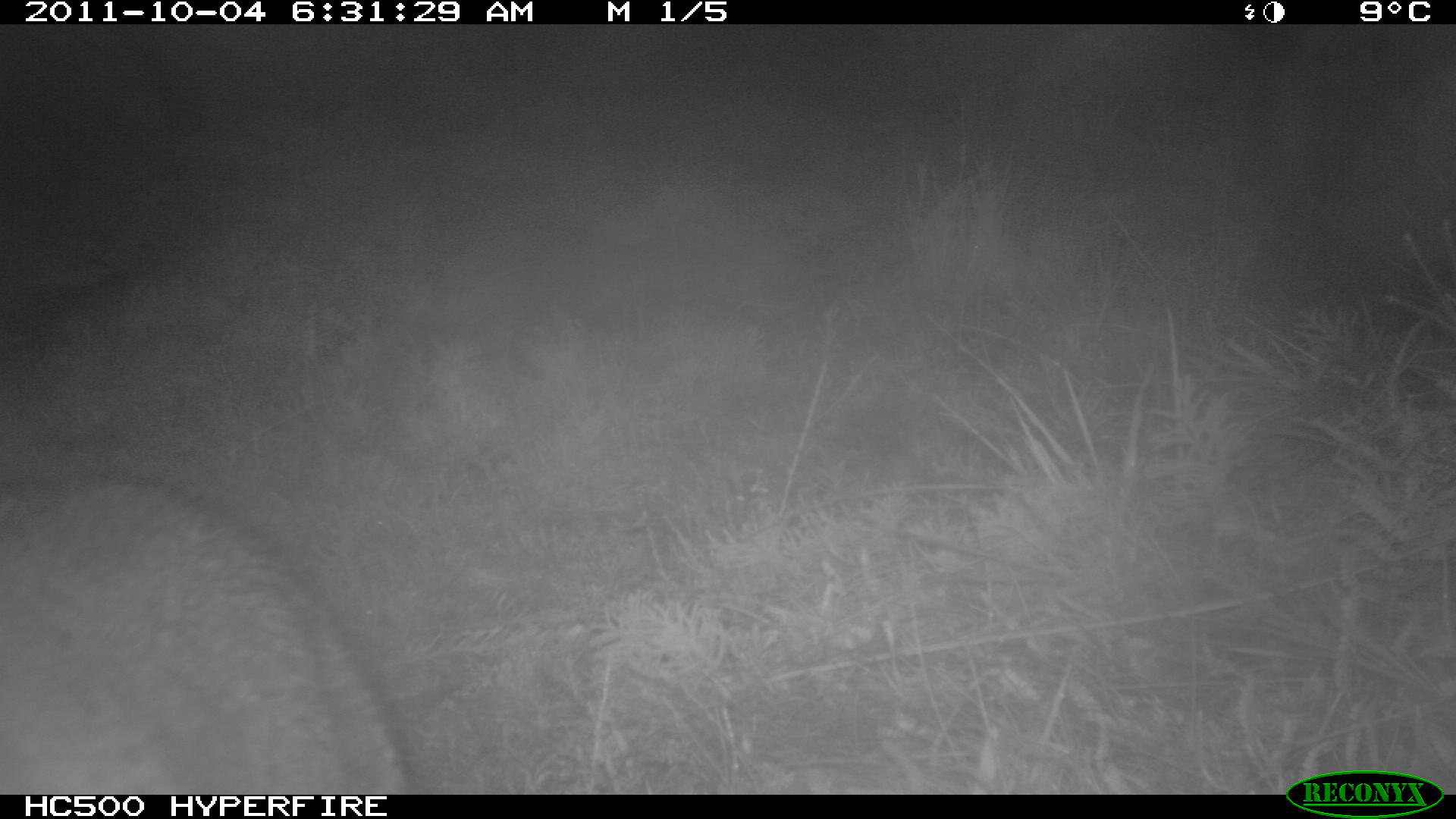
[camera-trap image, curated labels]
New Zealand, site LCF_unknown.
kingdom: Animalia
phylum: Chordata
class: Mammalia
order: Diprotodontia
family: Macropodidae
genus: Notamacropus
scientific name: Notamacropus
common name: wallaby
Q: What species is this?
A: Wallaby (Notamacropus).